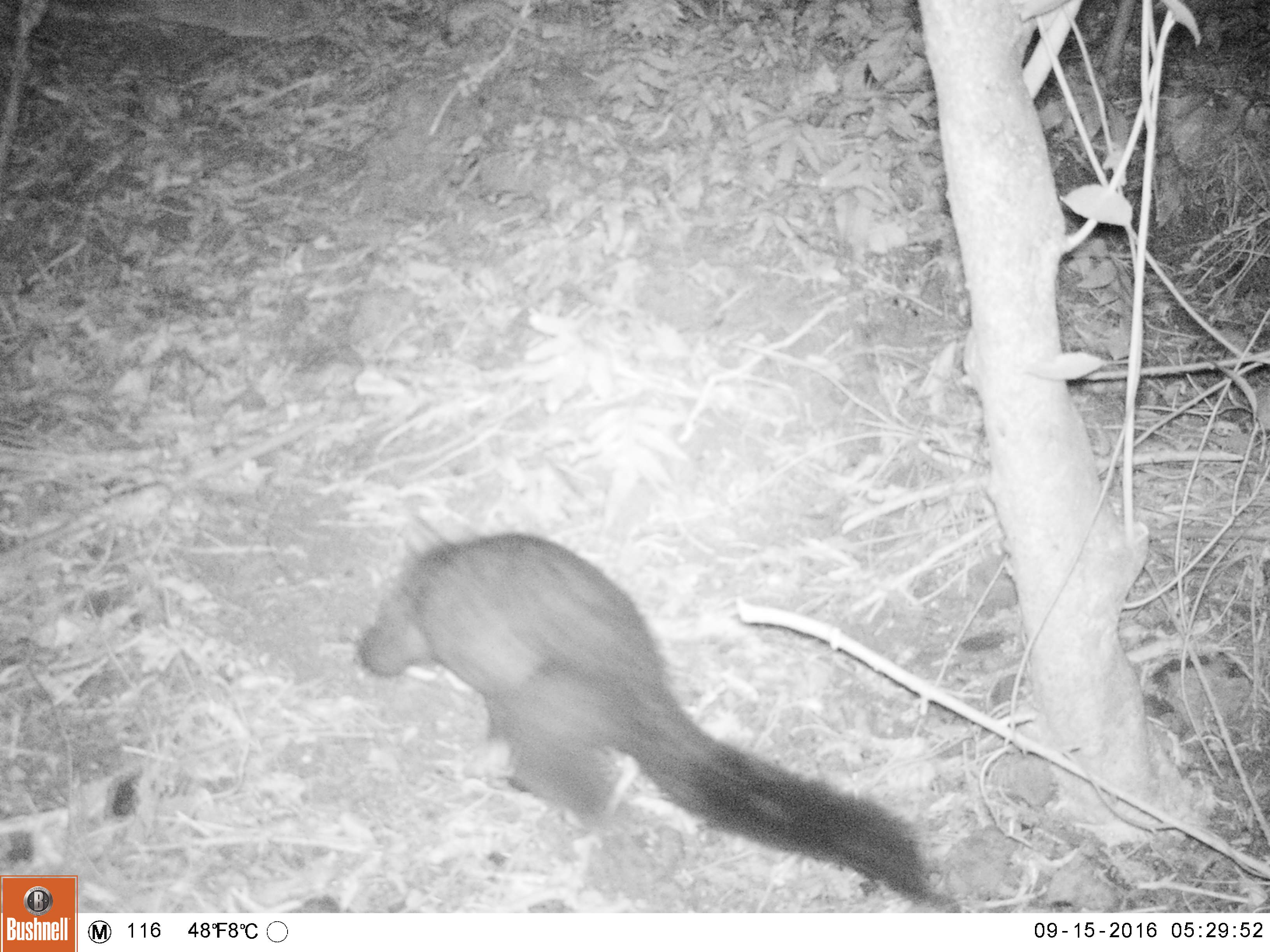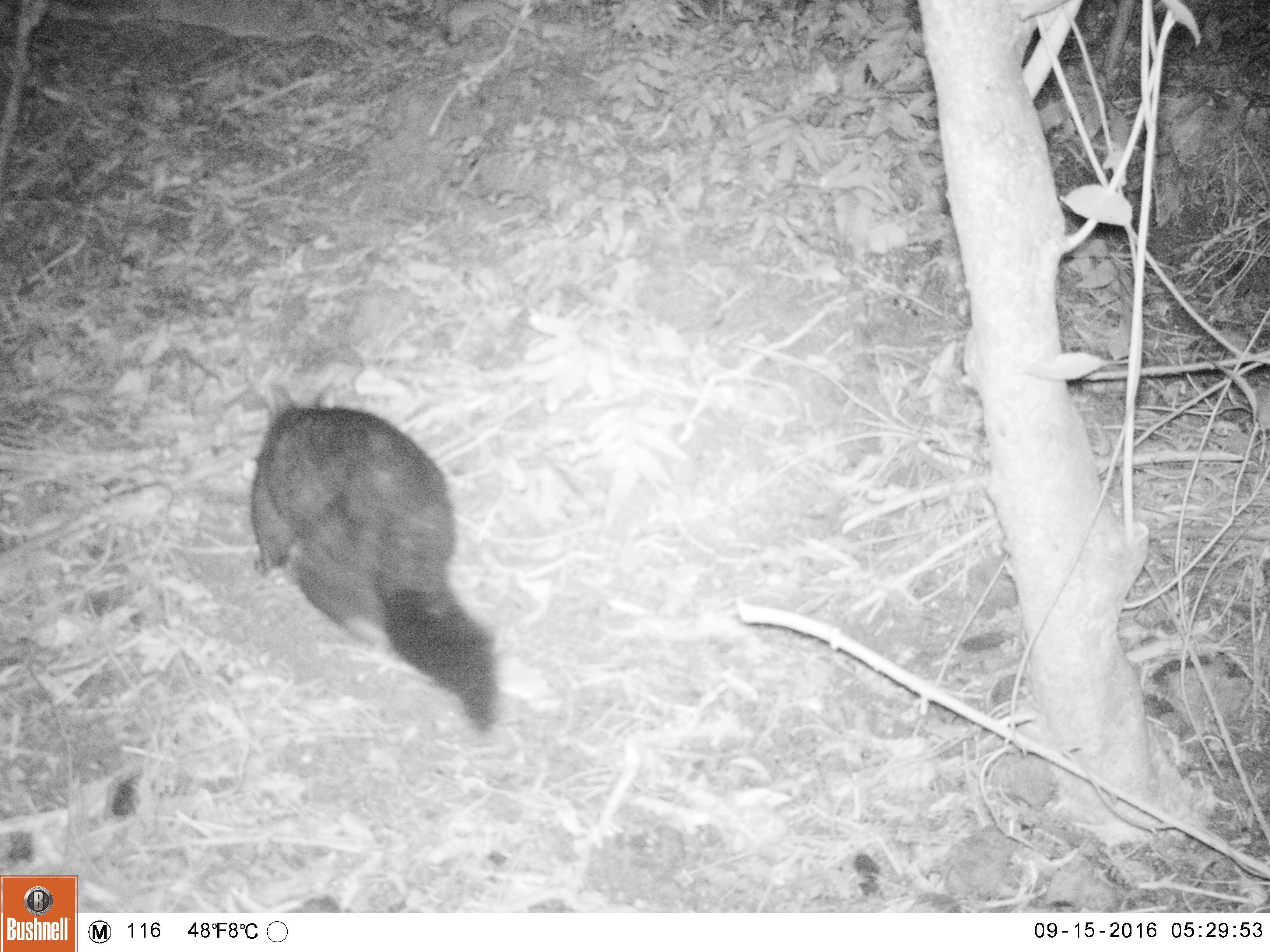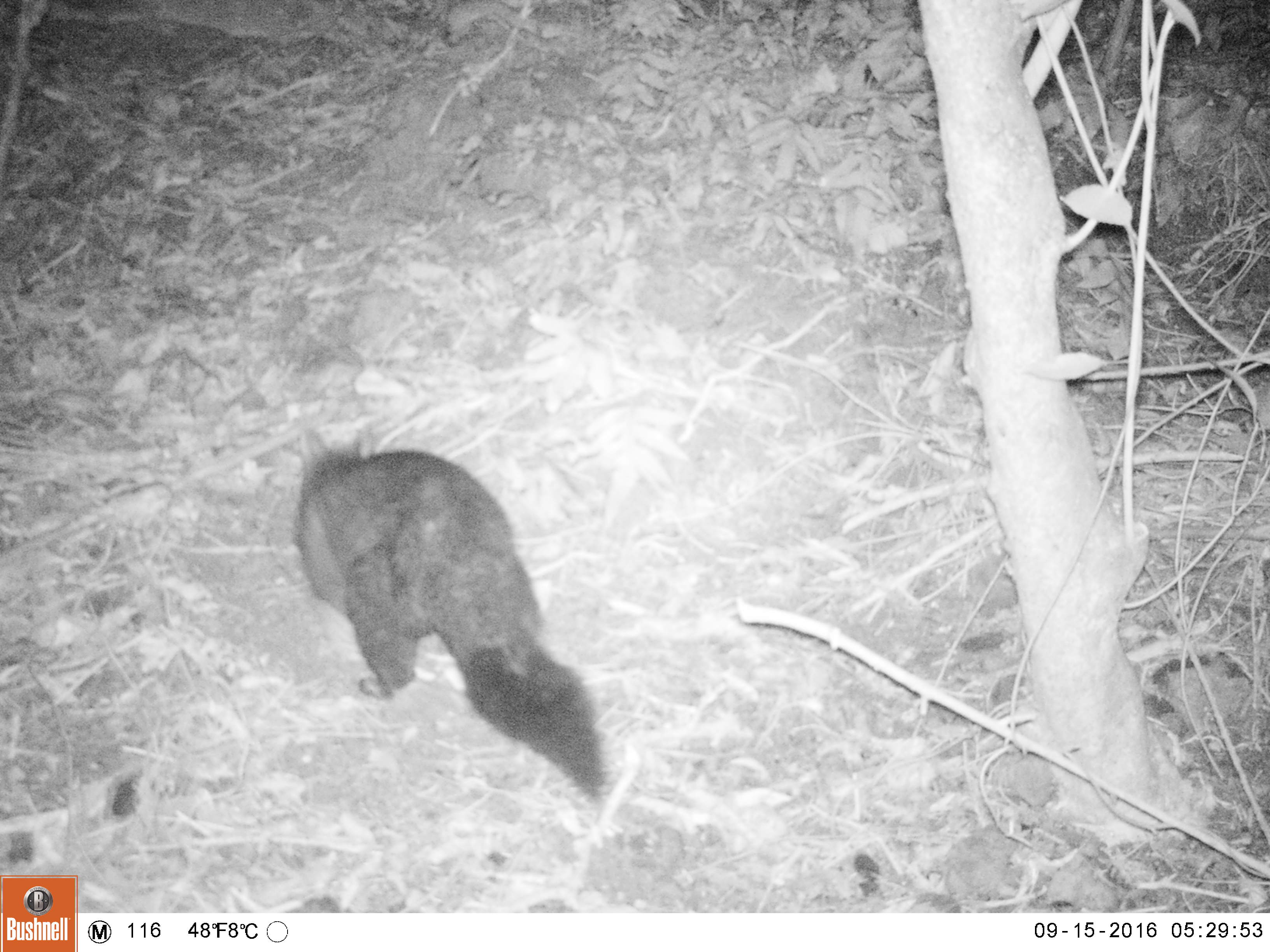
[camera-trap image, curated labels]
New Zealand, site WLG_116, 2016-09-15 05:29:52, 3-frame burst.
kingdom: Animalia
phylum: Chordata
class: Mammalia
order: Diprotodontia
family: Phalangeridae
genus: Trichosurus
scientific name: Trichosurus vulpecula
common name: common brushtail possum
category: possum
Possum (common brushtail possum) (Trichosurus vulpecula).